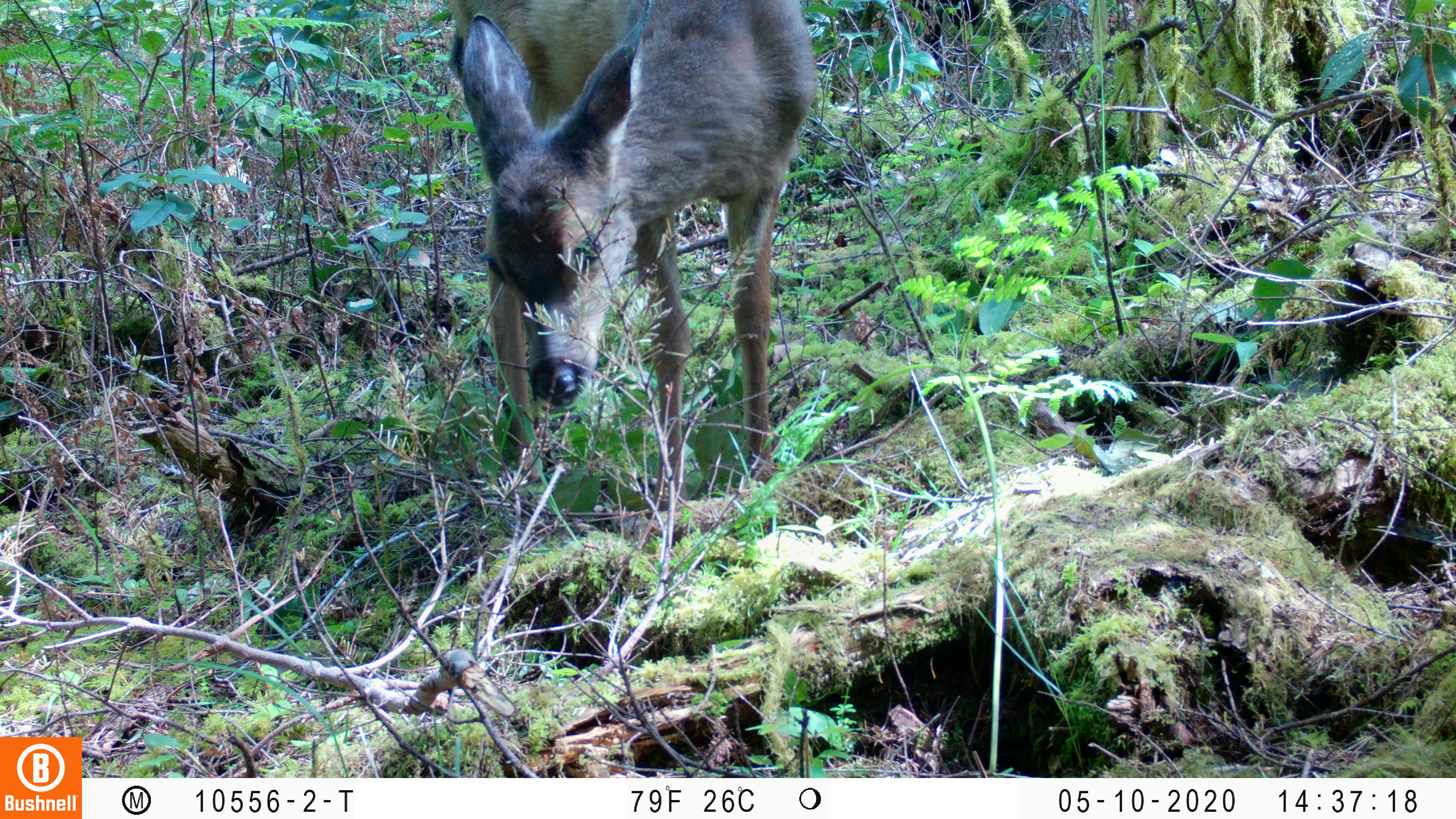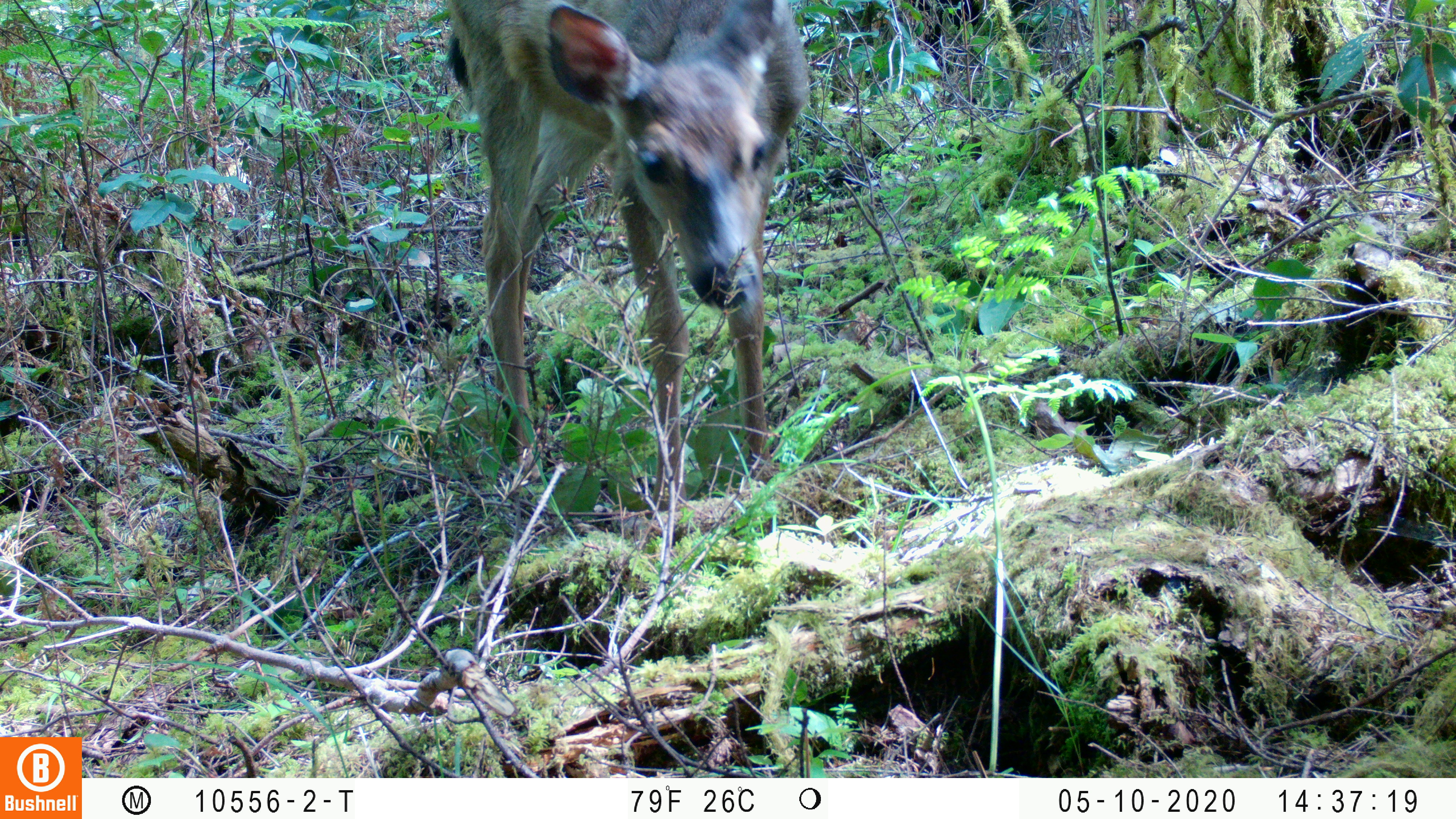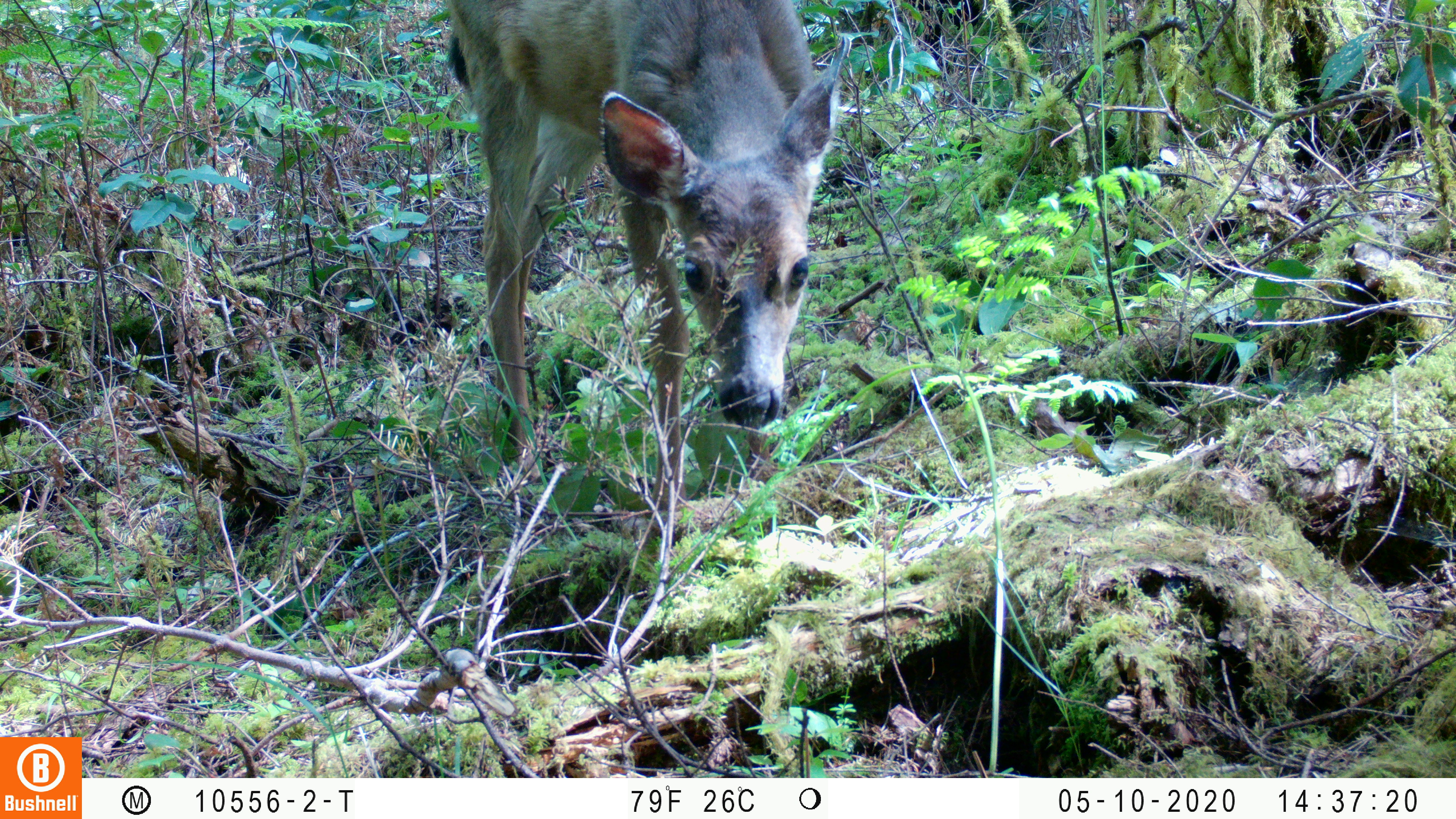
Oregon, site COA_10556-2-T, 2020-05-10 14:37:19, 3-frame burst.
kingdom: Animalia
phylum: Chordata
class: Mammalia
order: Artiodactyla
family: Cervidae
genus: Odocoileus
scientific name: Odocoileus hemionus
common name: black-tailed deer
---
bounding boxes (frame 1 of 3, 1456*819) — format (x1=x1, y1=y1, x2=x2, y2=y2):
black-tailed deer: (x1=438, y1=1, x2=821, y2=473)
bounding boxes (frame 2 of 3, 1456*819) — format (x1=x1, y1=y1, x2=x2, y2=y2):
black-tailed deer: (x1=436, y1=0, x2=818, y2=444)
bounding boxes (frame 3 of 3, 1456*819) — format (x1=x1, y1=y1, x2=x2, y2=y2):
black-tailed deer: (x1=436, y1=0, x2=844, y2=435)